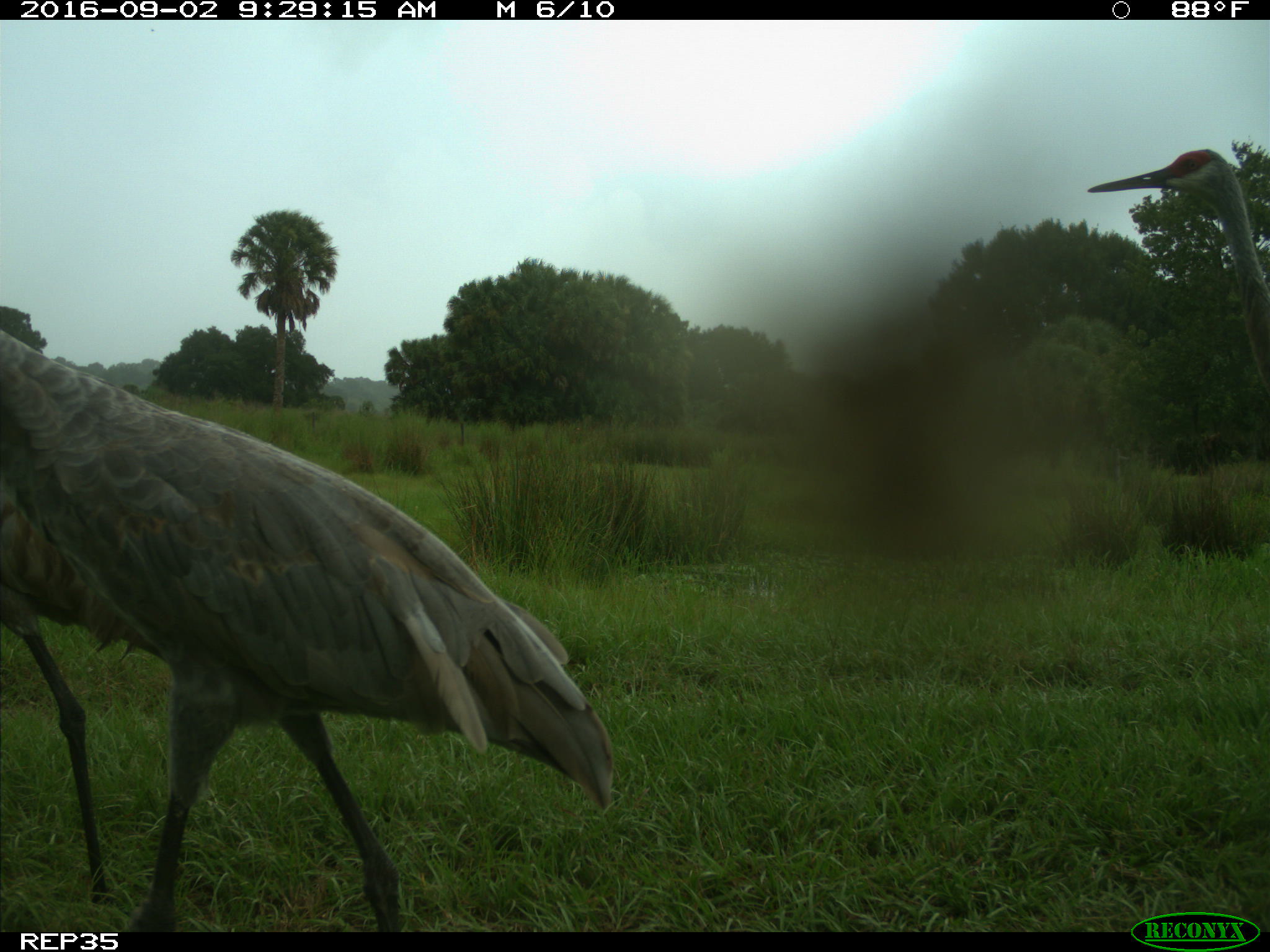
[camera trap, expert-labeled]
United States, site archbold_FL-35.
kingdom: Animalia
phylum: Chordata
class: Aves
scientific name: Aves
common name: birds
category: unidentified bird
Unidentified bird (birds) (Aves).